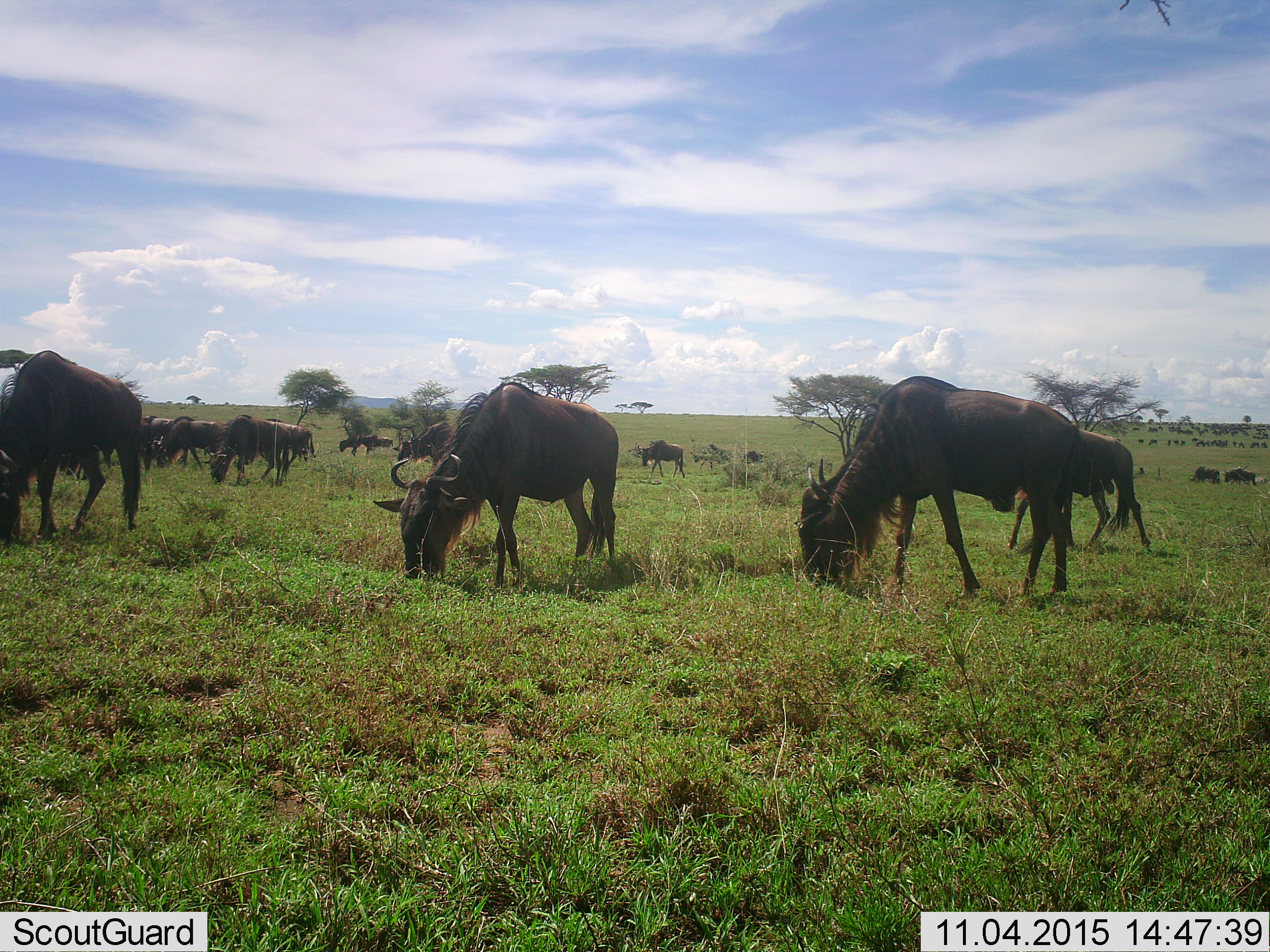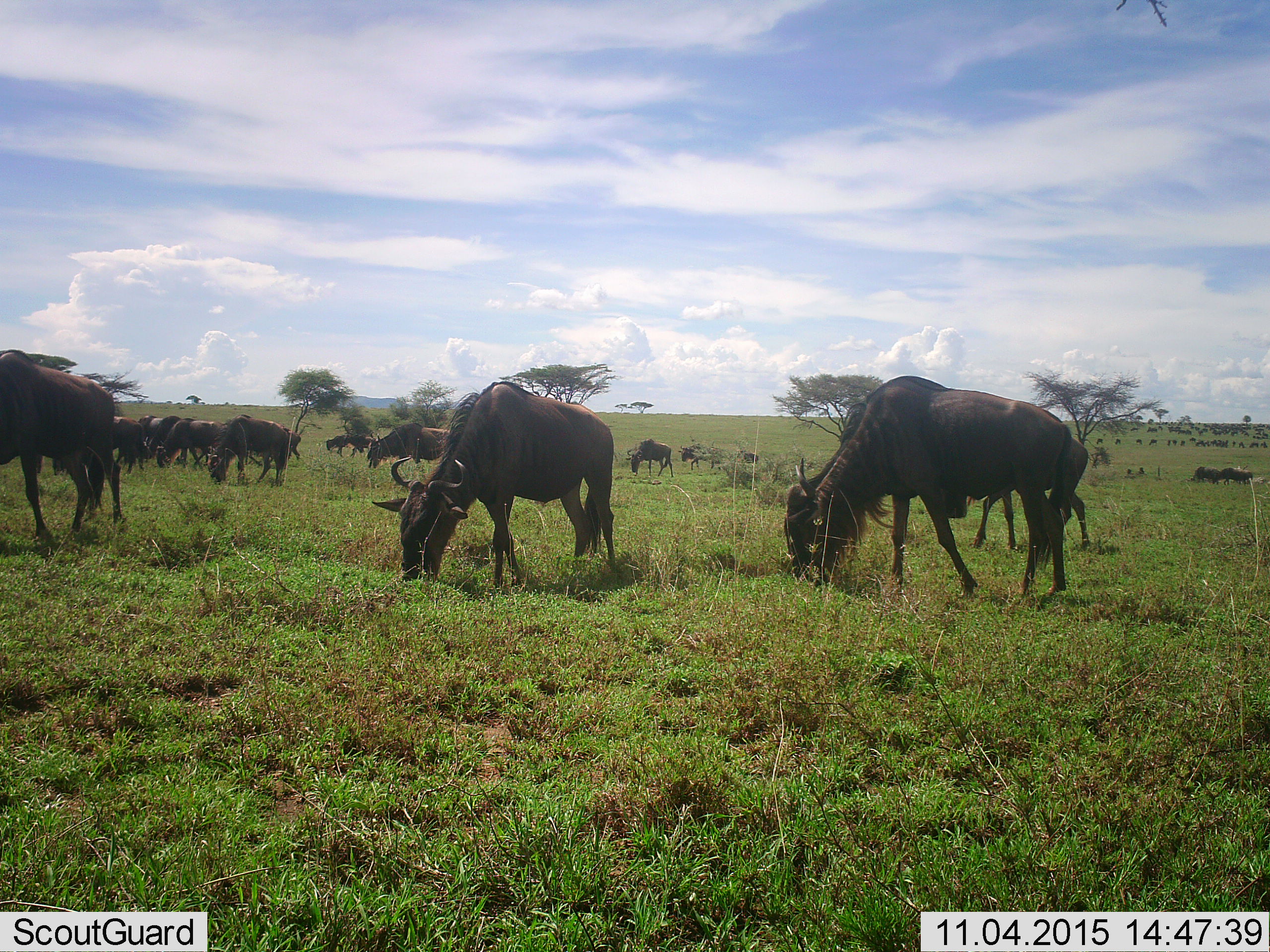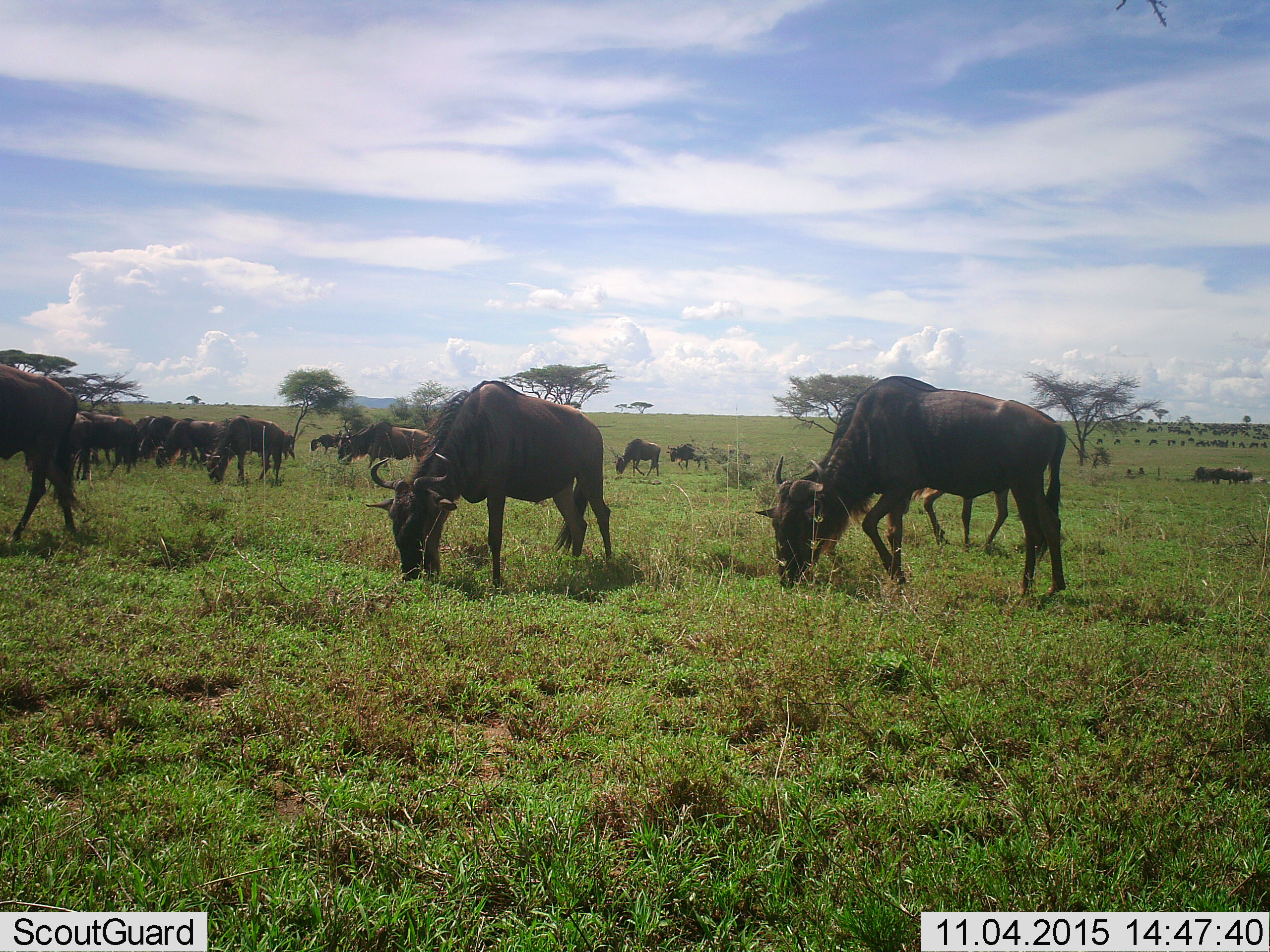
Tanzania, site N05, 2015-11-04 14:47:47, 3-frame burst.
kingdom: Animalia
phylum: Chordata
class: Mammalia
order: Artiodactyla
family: Bovidae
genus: Connochaetes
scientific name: Connochaetes taurinus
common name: blue wildebeest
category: wildebeest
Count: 51+.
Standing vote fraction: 33%.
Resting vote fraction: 0%.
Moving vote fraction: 56%.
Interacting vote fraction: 0%.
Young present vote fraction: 22%.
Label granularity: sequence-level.